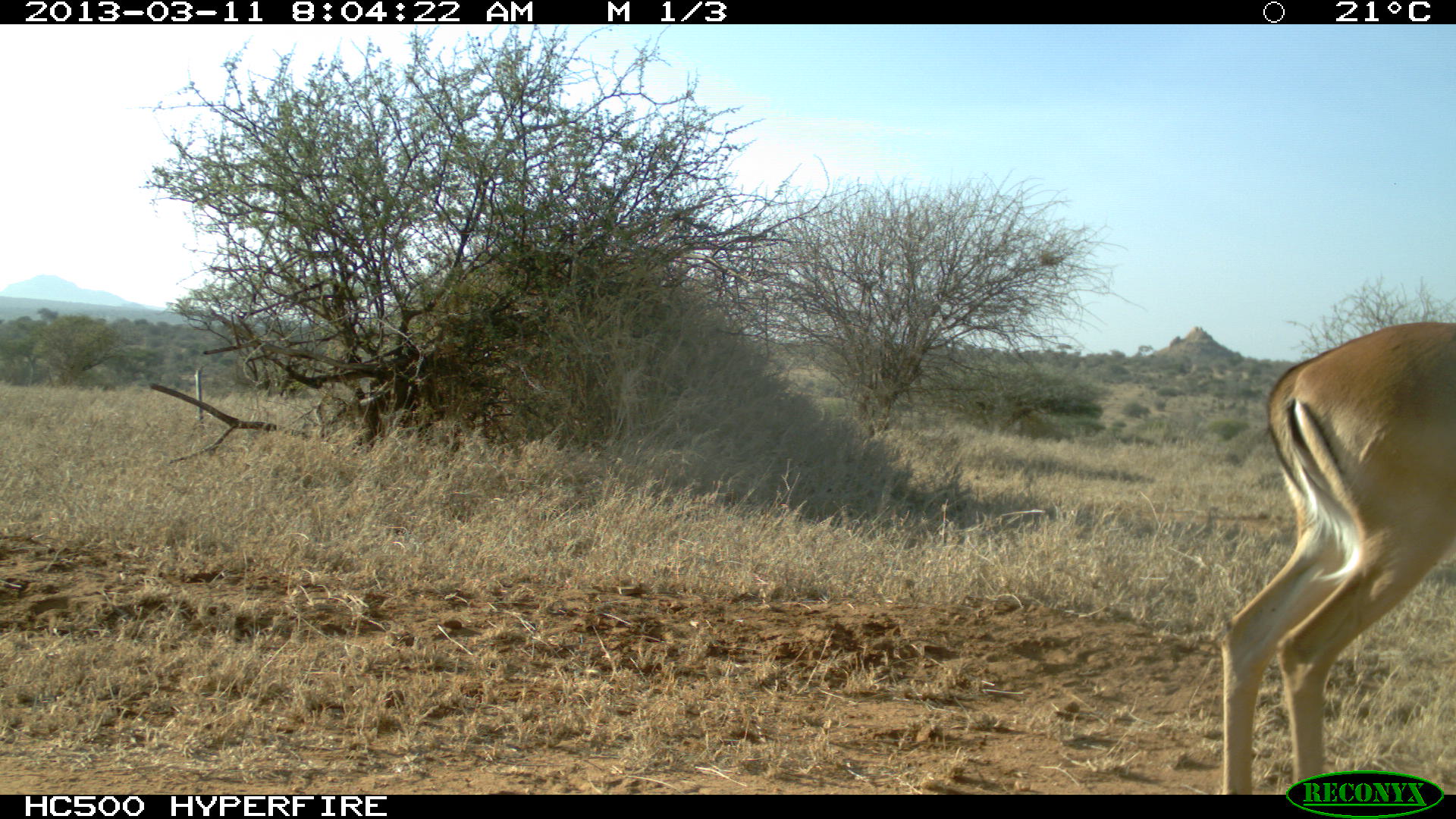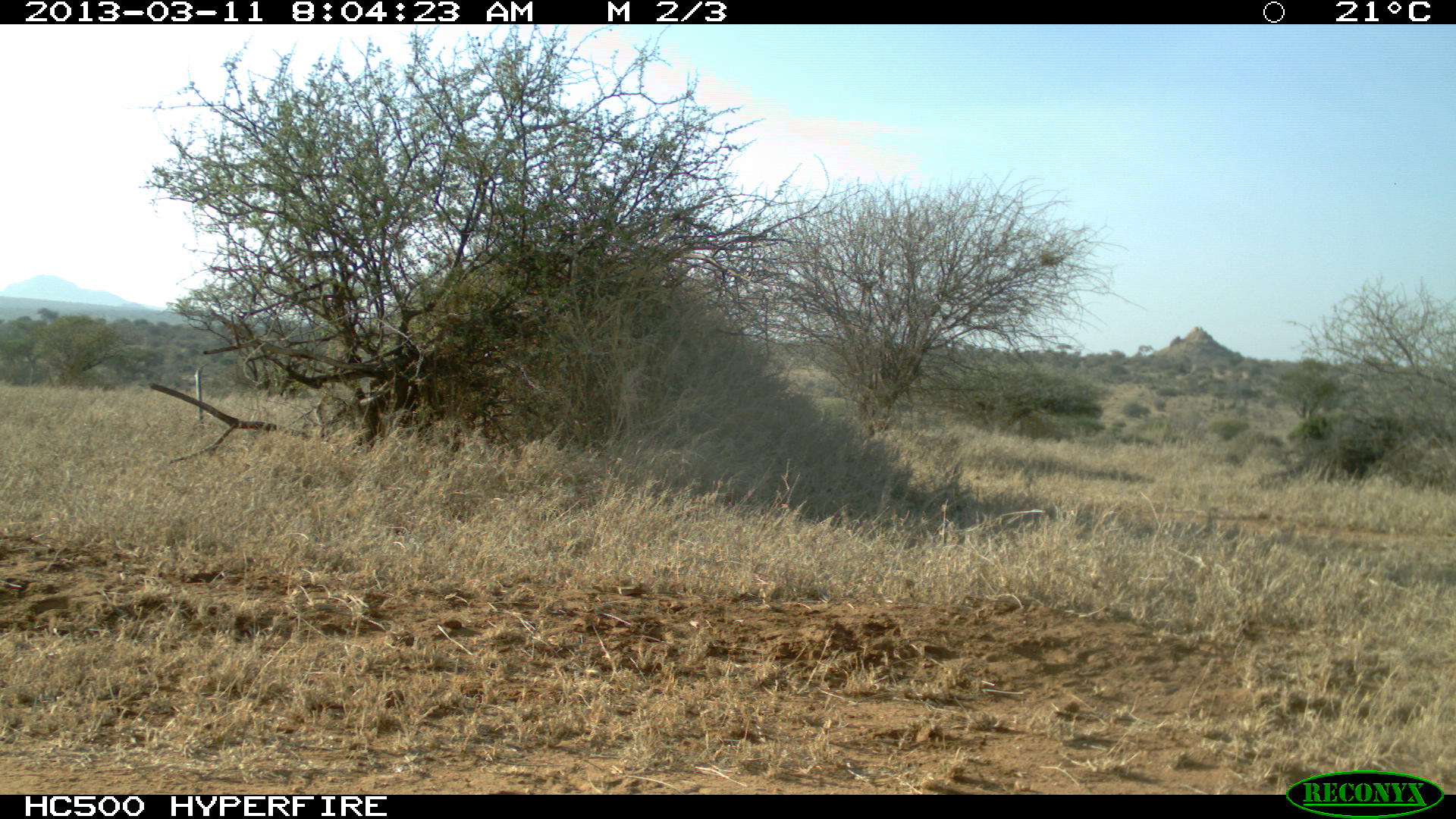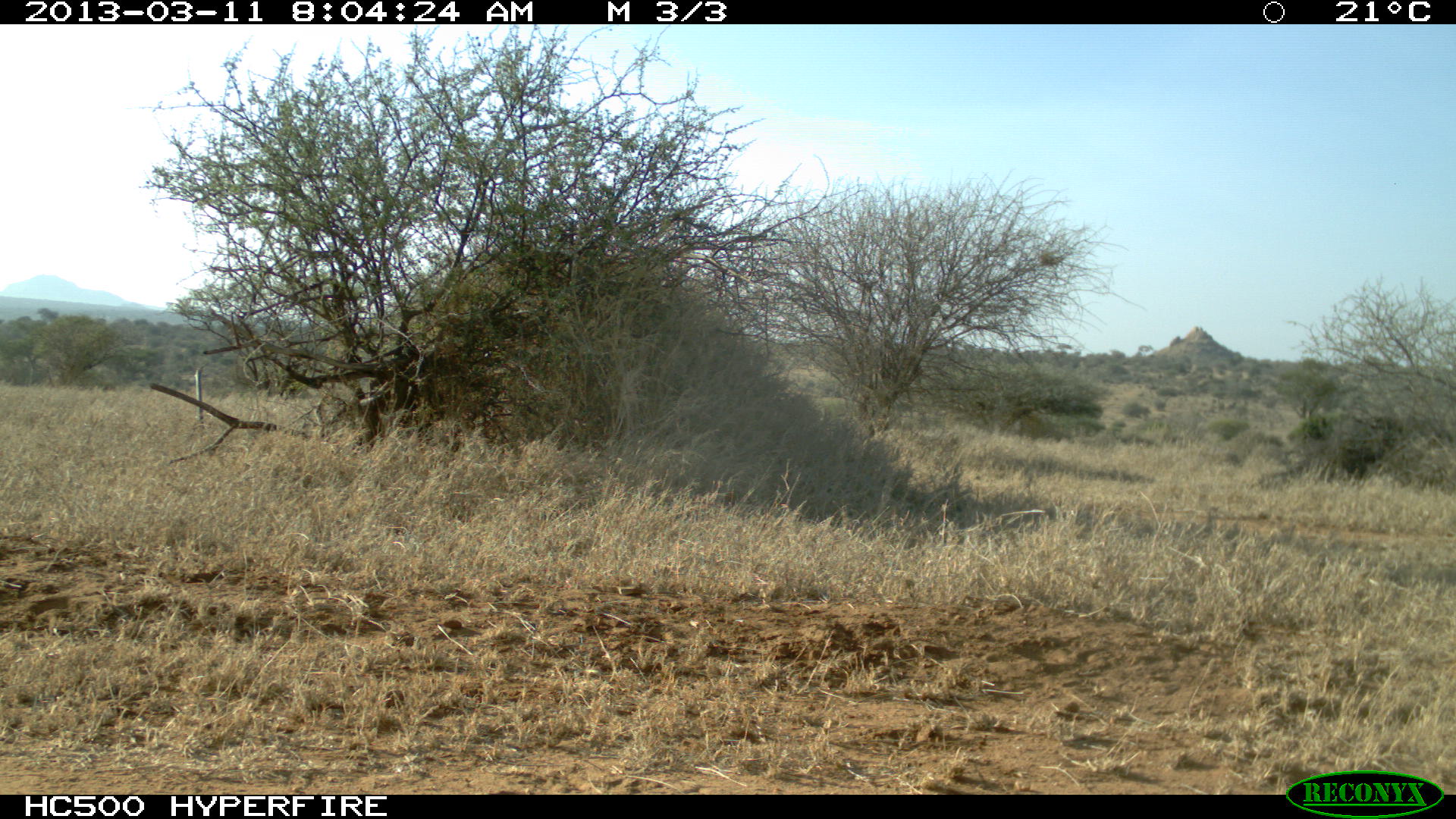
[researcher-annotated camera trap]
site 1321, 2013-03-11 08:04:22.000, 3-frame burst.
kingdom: Animalia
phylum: Chordata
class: Mammalia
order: Artiodactyla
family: Bovidae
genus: Aepyceros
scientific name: Aepyceros melampus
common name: impala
Aepyceros melampus (impala), count 1.